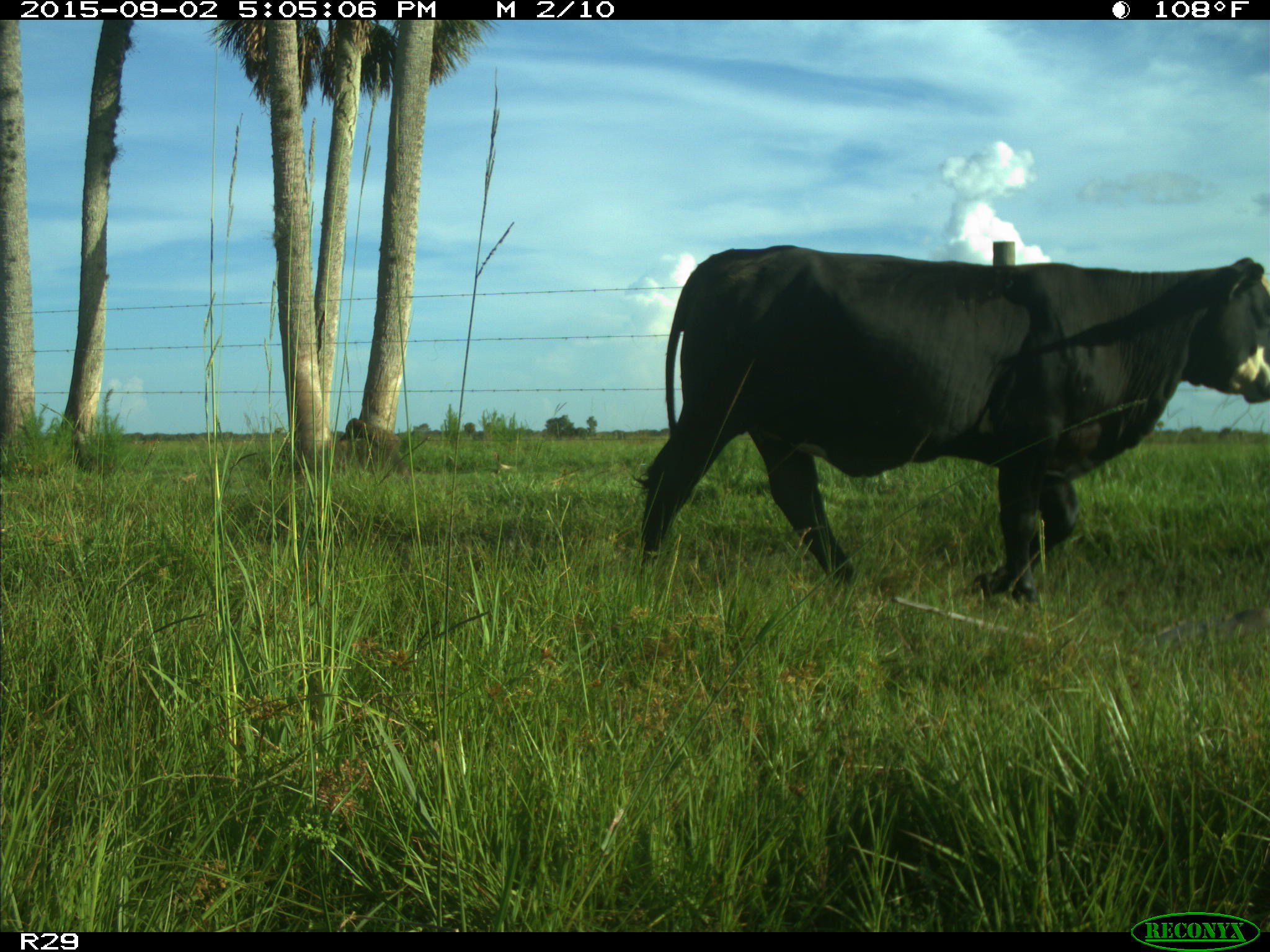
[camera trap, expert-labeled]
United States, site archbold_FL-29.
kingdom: Animalia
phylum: Chordata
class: Mammalia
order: Artiodactyla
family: Bovidae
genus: Bos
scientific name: Bos taurus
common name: domestic cow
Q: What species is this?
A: Bos taurus (domestic cow).